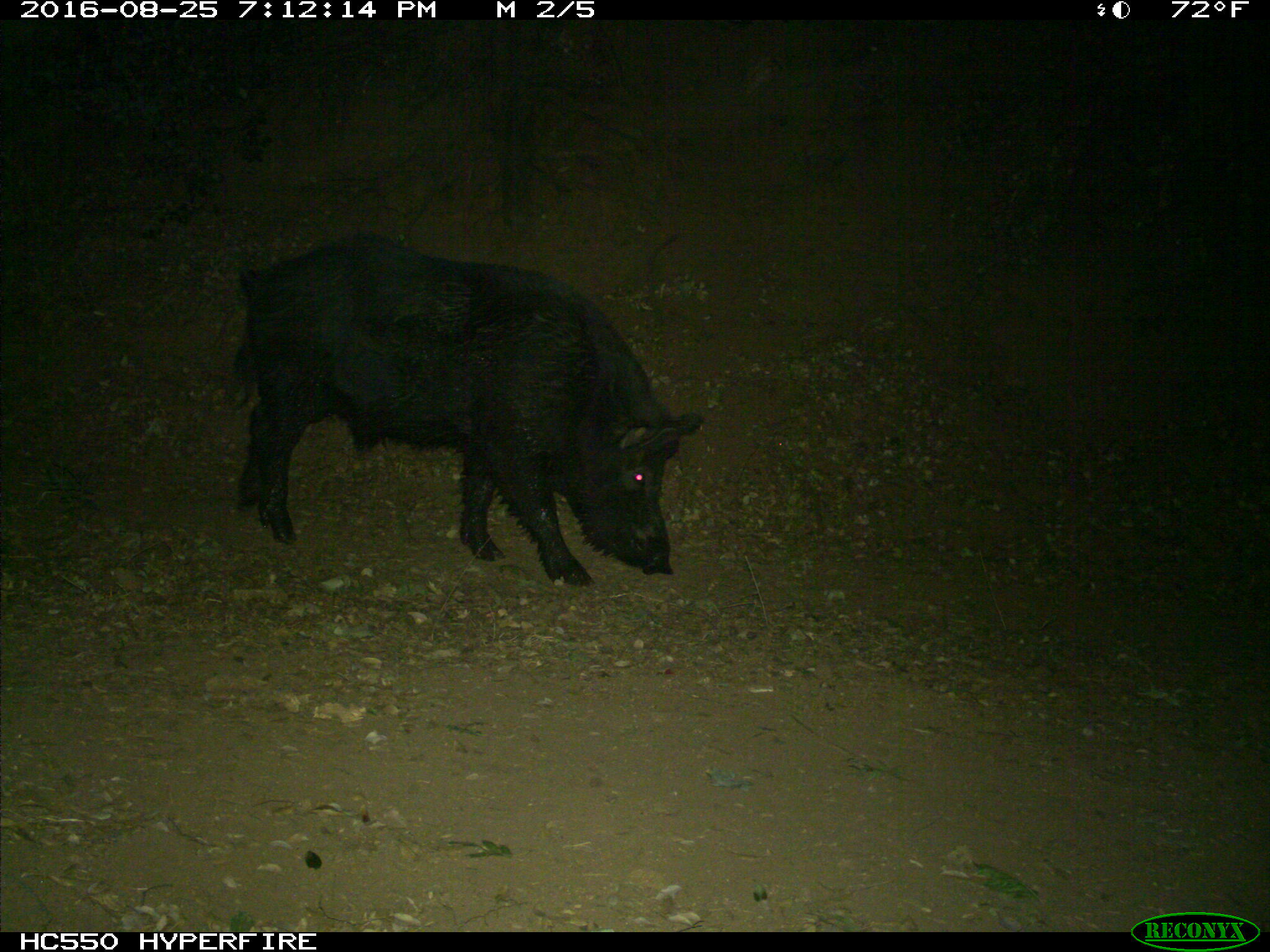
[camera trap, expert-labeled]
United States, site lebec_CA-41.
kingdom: Animalia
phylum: Chordata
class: Mammalia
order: Artiodactyla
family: Suidae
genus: Sus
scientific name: Sus scrofa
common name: wild boar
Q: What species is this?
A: Sus scrofa (wild boar).